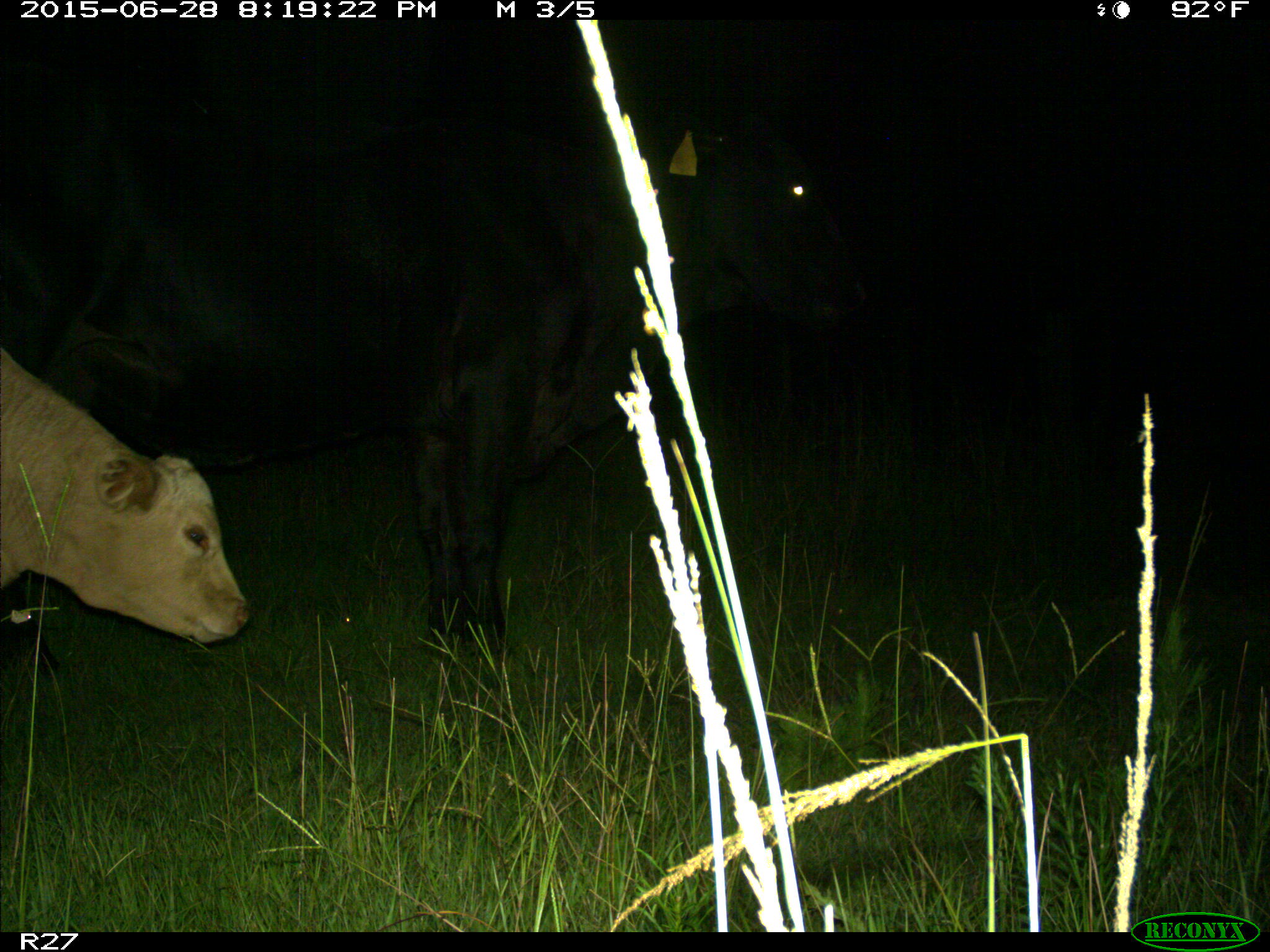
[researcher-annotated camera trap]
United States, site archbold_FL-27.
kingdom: Animalia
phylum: Chordata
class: Mammalia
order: Artiodactyla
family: Bovidae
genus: Bos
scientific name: Bos taurus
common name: domestic cow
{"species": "Bos taurus (domestic cow)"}